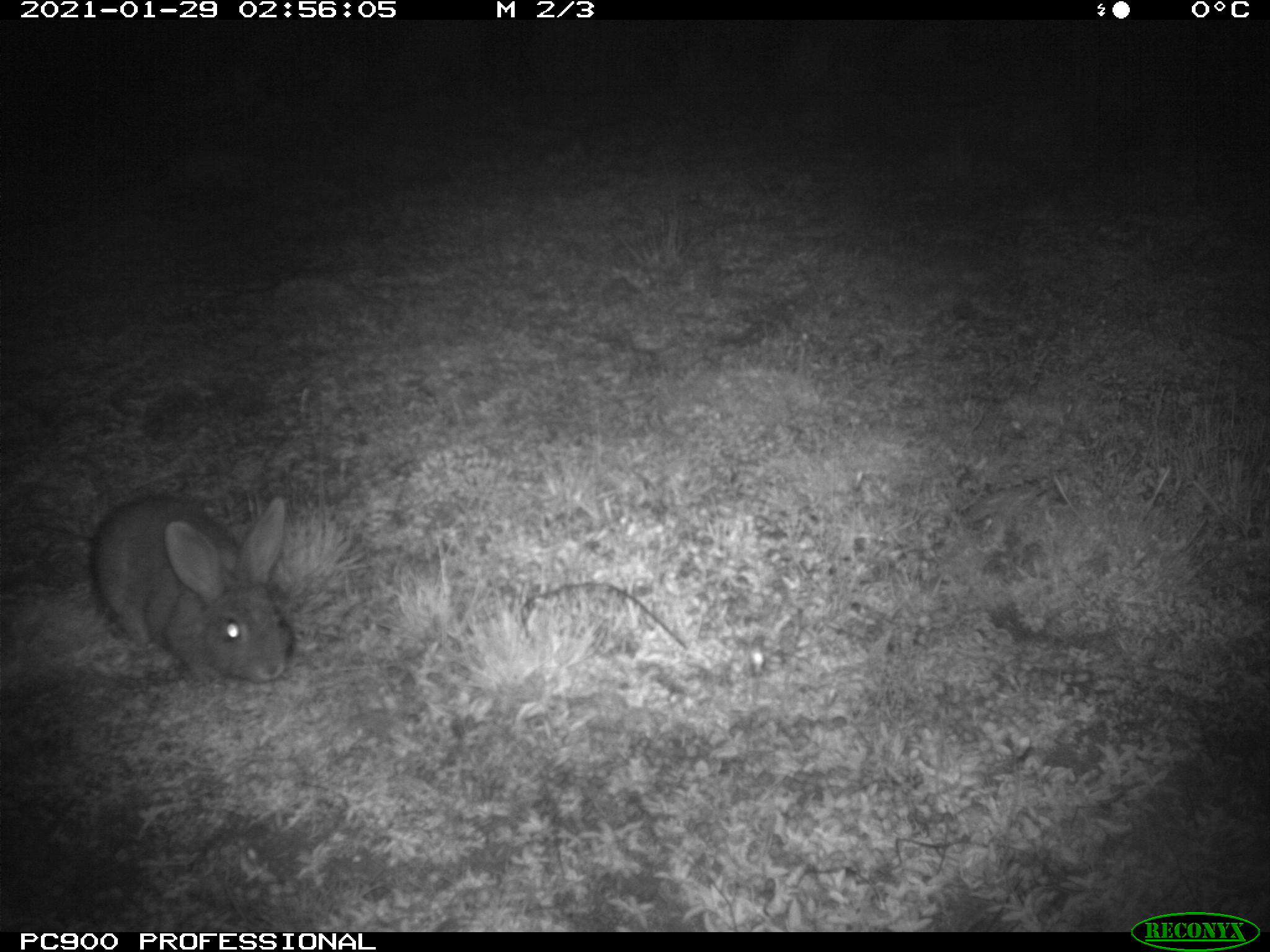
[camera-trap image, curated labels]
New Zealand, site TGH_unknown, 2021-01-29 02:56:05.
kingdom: Animalia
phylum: Chordata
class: Mammalia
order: Lagomorpha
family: Leporidae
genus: Oryctolagus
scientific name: Oryctolagus cuniculus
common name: european rabbit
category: rabbit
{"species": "rabbit (european rabbit) (Oryctolagus cuniculus)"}